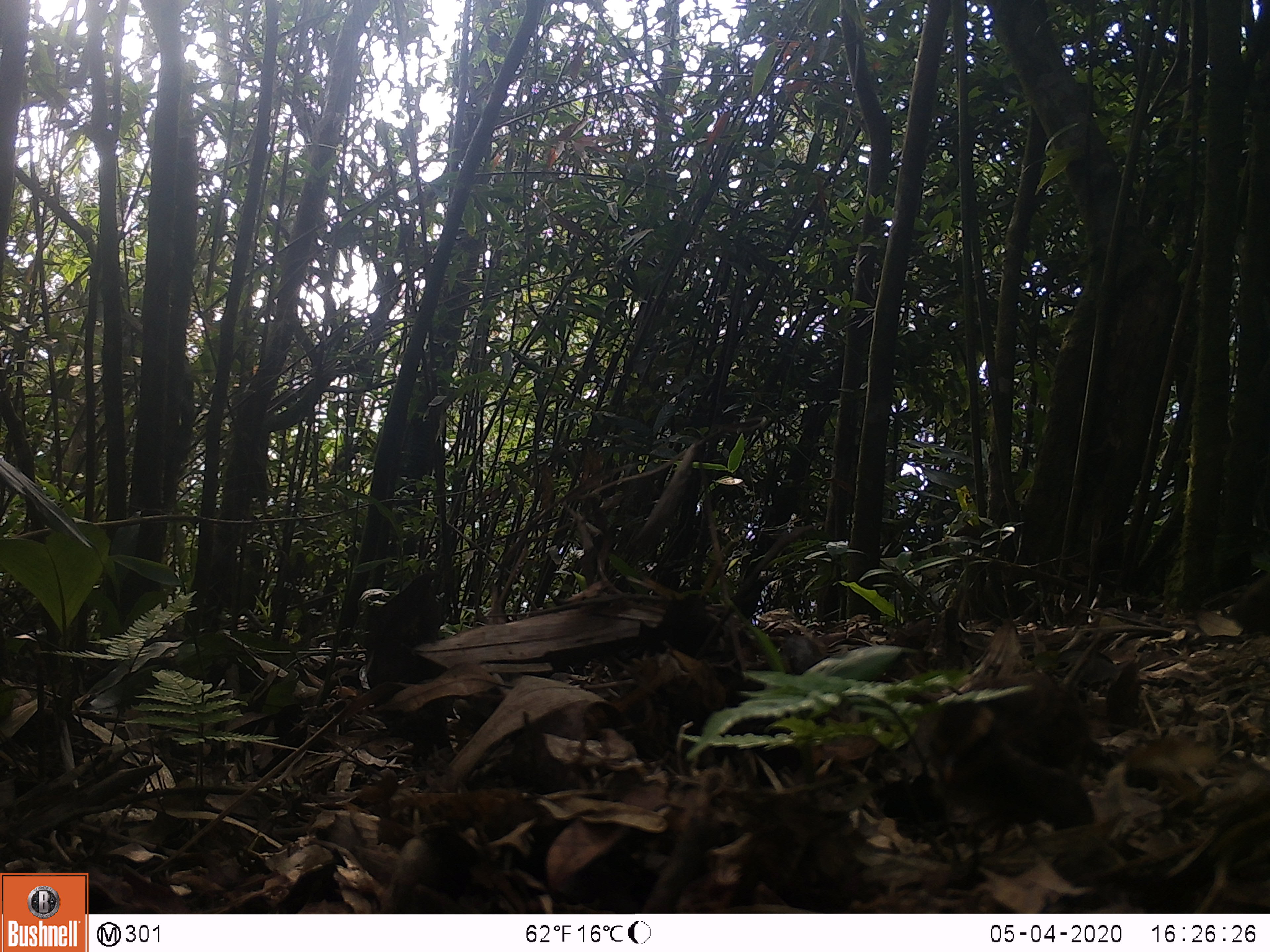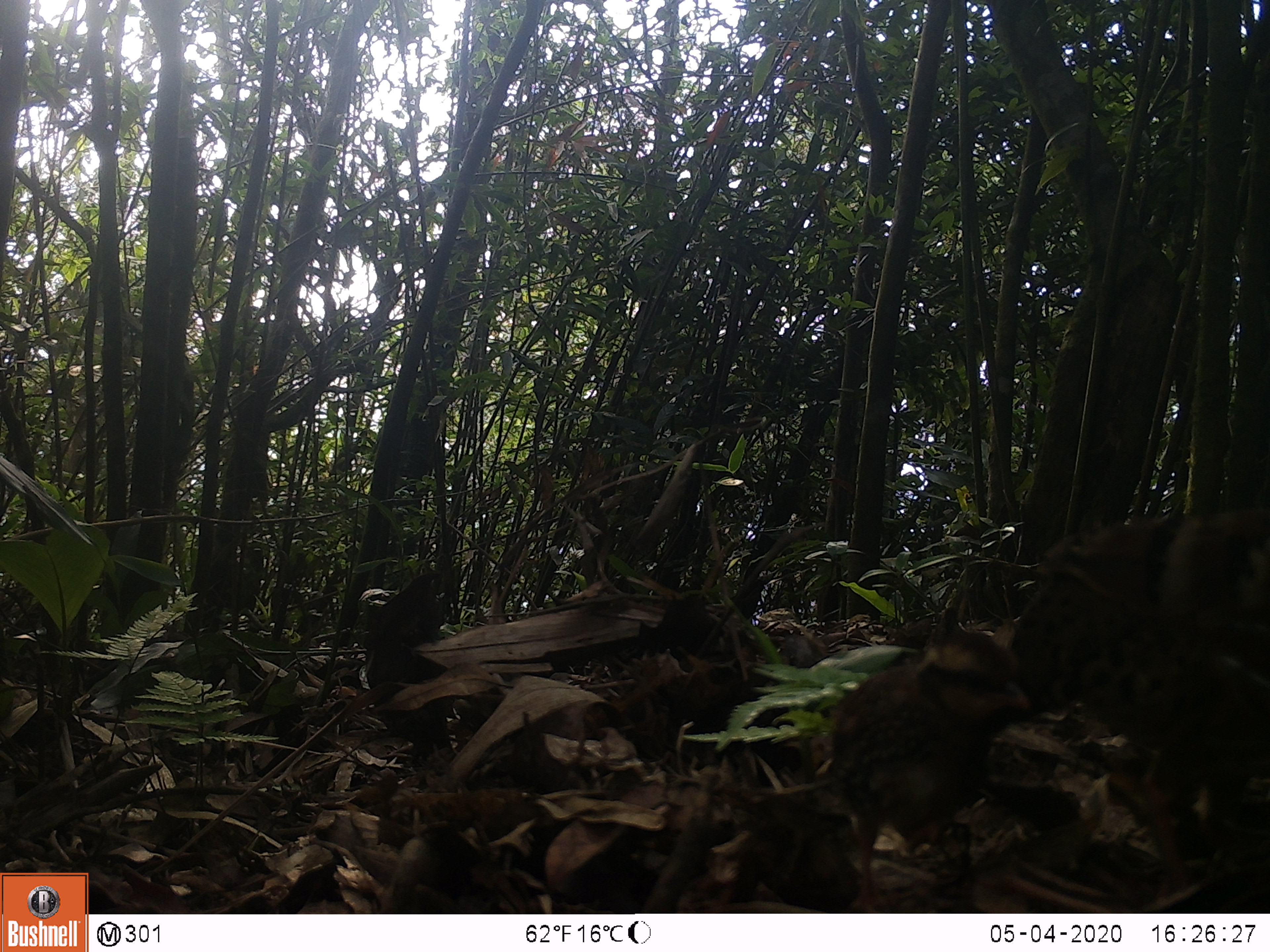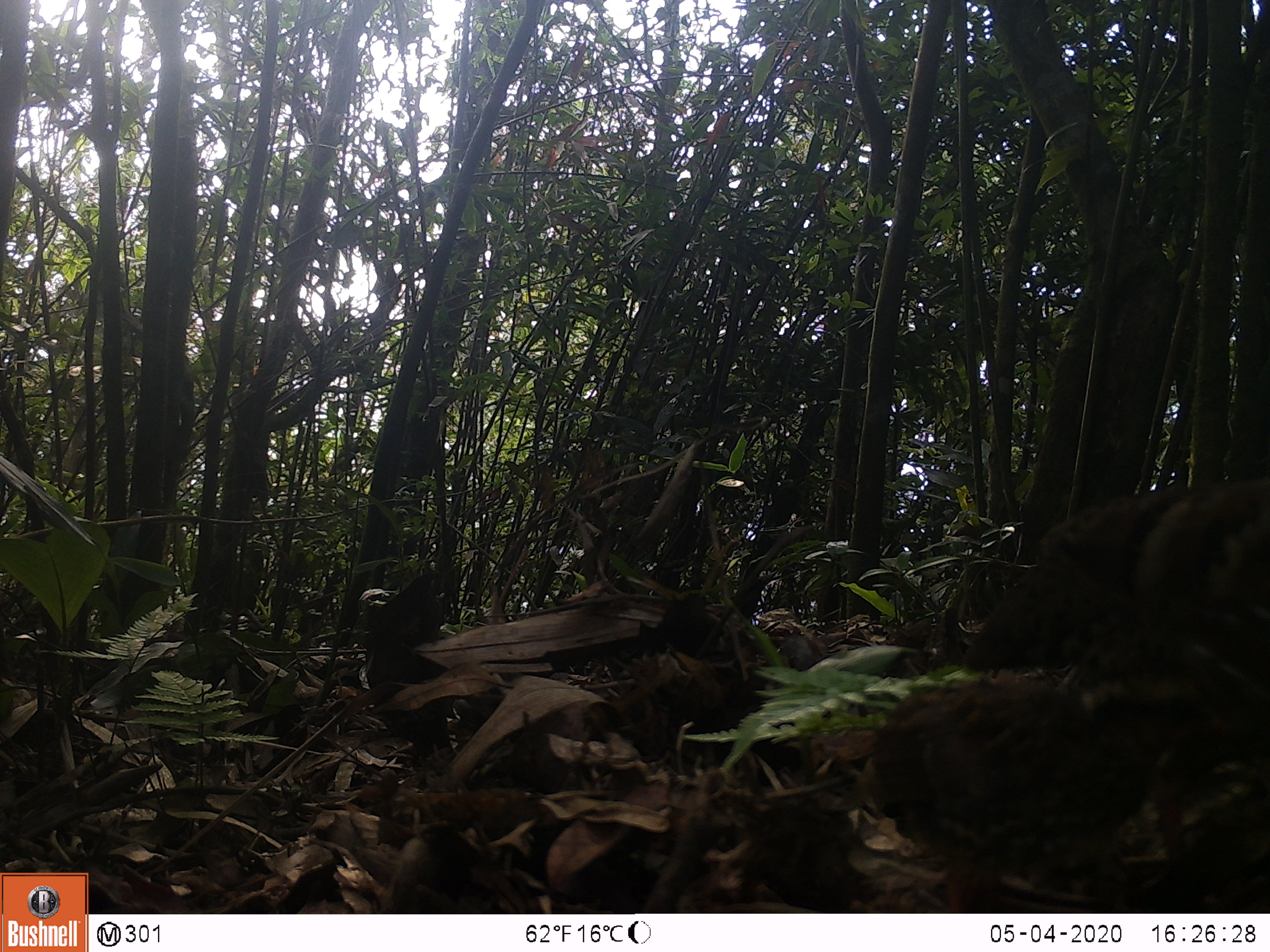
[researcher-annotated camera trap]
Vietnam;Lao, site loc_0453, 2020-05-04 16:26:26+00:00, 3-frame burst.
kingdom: Animalia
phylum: Chordata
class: Aves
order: Galliformes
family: Phasianidae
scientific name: Phasianidae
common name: partridge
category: unidentified partridge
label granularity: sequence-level